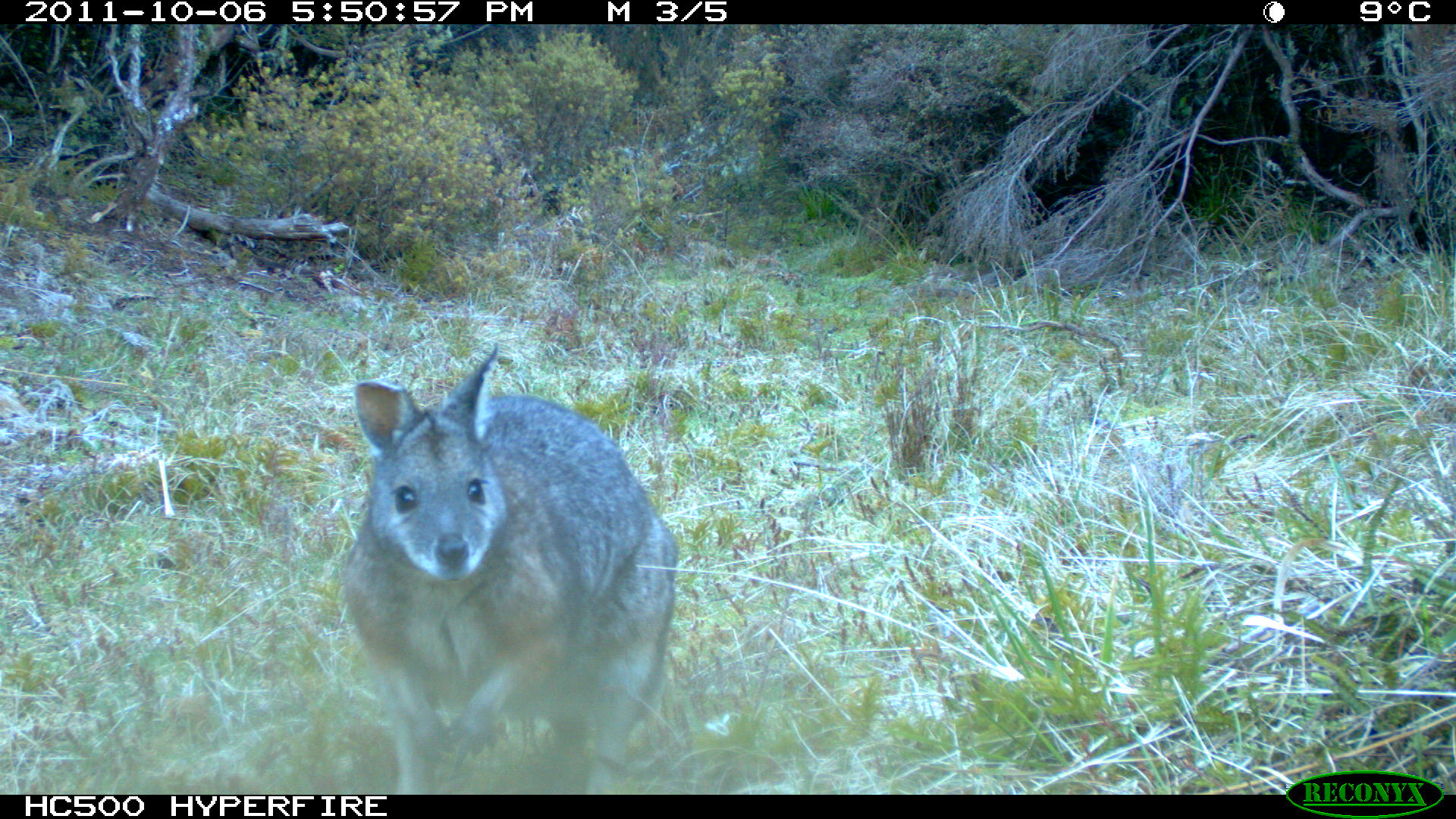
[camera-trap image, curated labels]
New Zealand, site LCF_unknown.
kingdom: Animalia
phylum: Chordata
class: Mammalia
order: Diprotodontia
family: Macropodidae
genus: Notamacropus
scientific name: Notamacropus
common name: wallaby